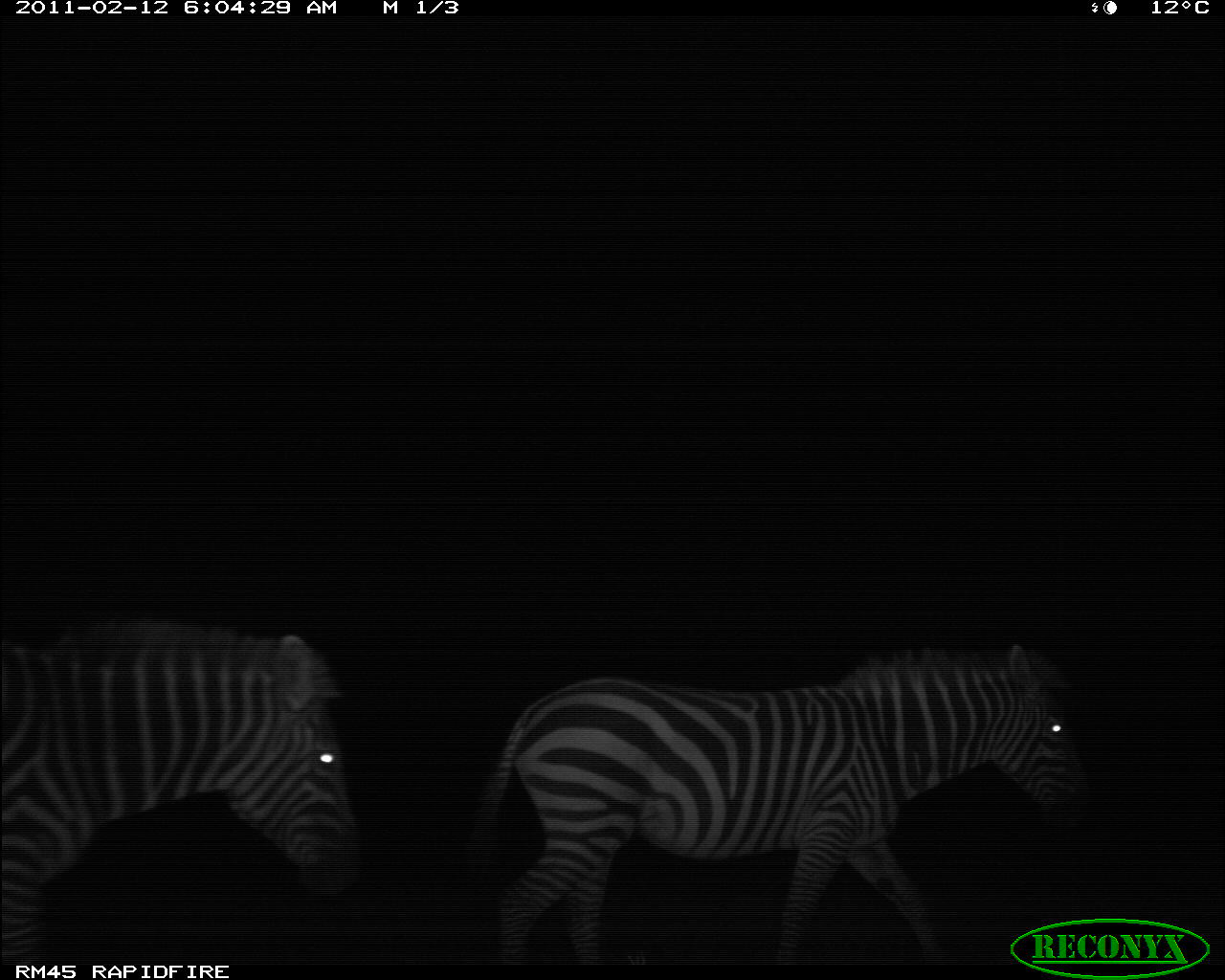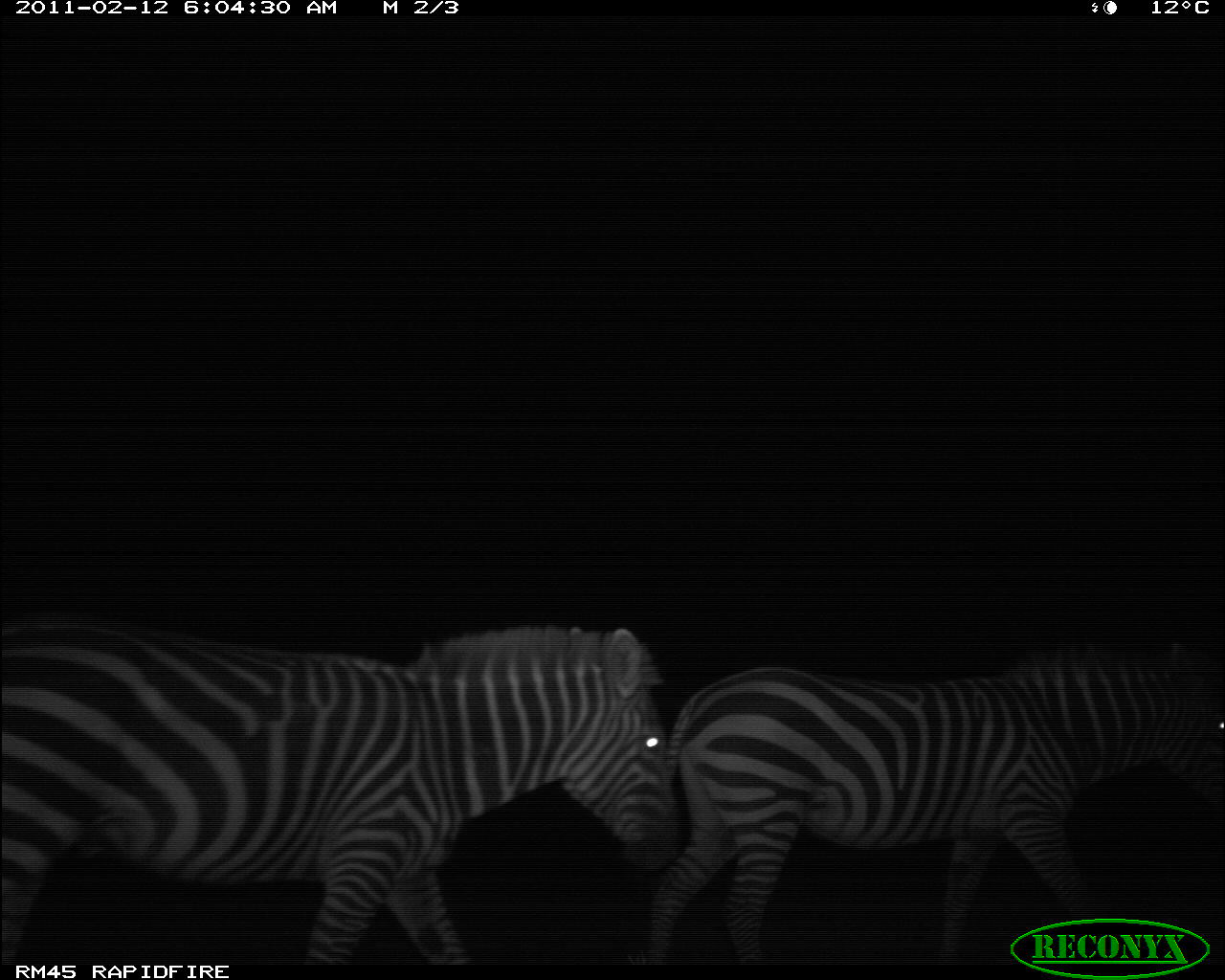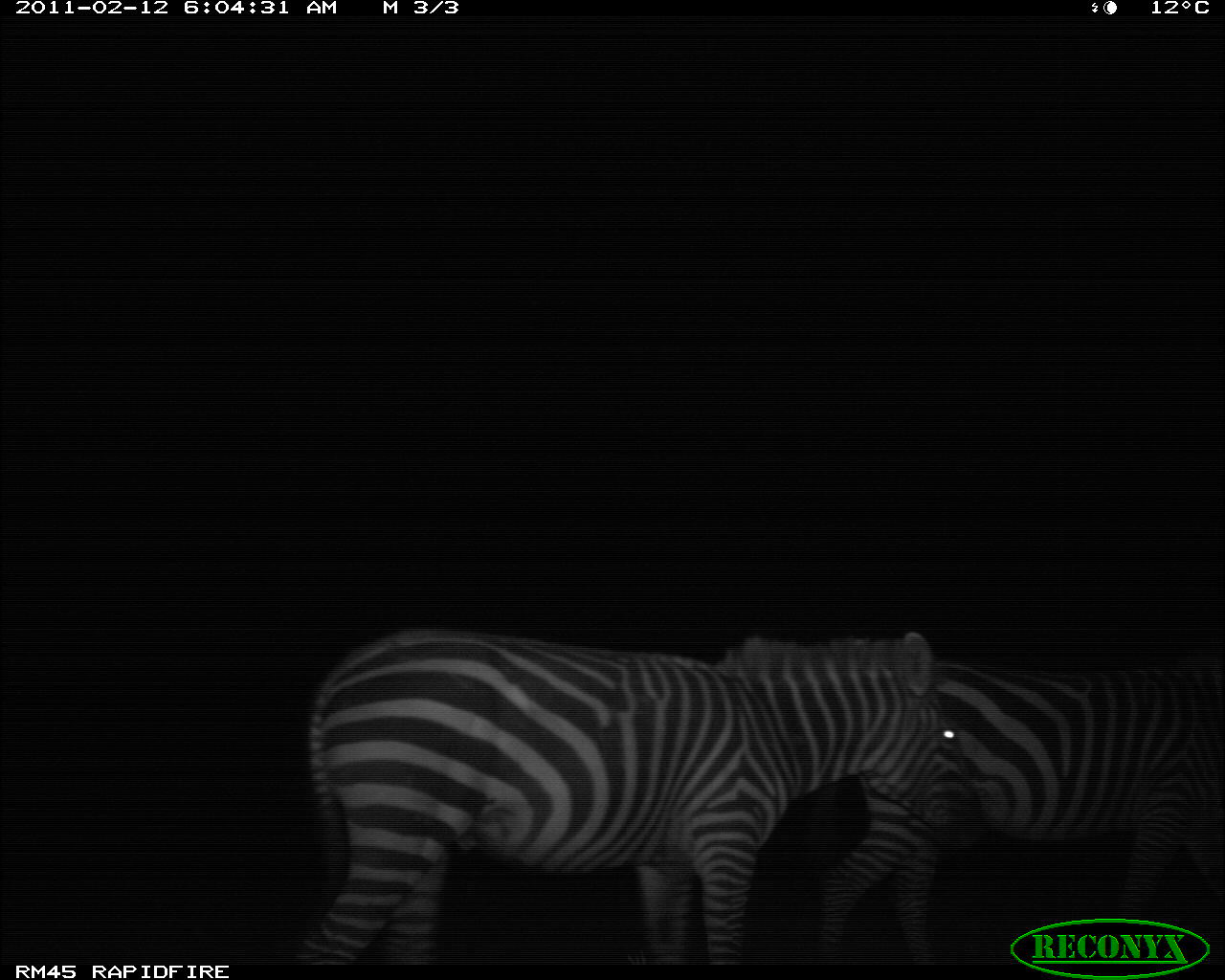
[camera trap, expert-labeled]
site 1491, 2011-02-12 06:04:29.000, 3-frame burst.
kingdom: Animalia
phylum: Chordata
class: Mammalia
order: Perissodactyla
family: Equidae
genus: Equus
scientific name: Equus quagga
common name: plains zebra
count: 2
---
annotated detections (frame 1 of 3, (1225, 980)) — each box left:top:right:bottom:
equus quagga: 471:635:1091:967; 1:617:364:962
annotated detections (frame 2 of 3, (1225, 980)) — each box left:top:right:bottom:
equus quagga: 1:609:681:956; 640:645:1219:956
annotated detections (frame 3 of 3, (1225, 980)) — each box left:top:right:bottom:
equus quagga: 287:626:990:964; 814:653:1219:964